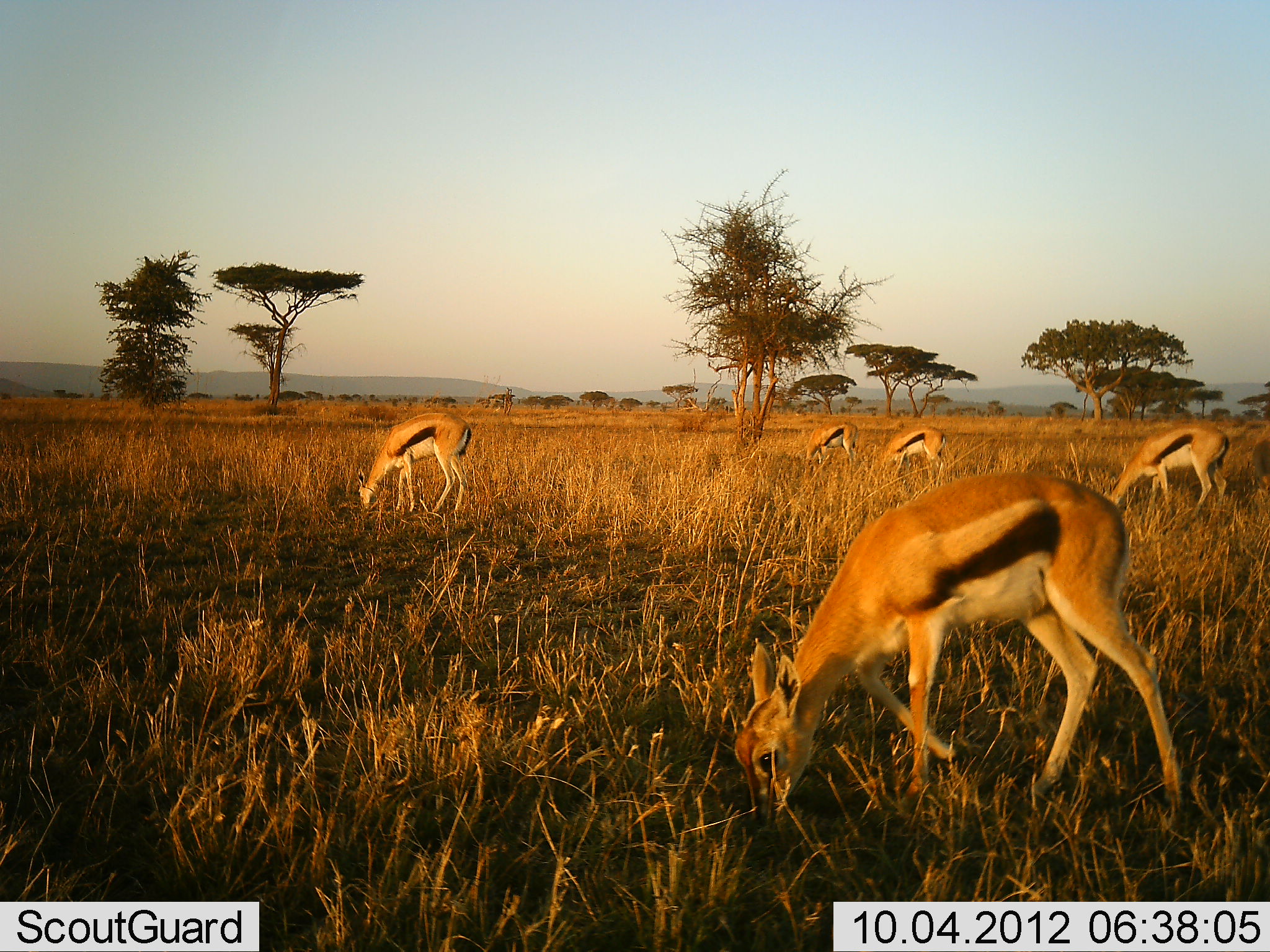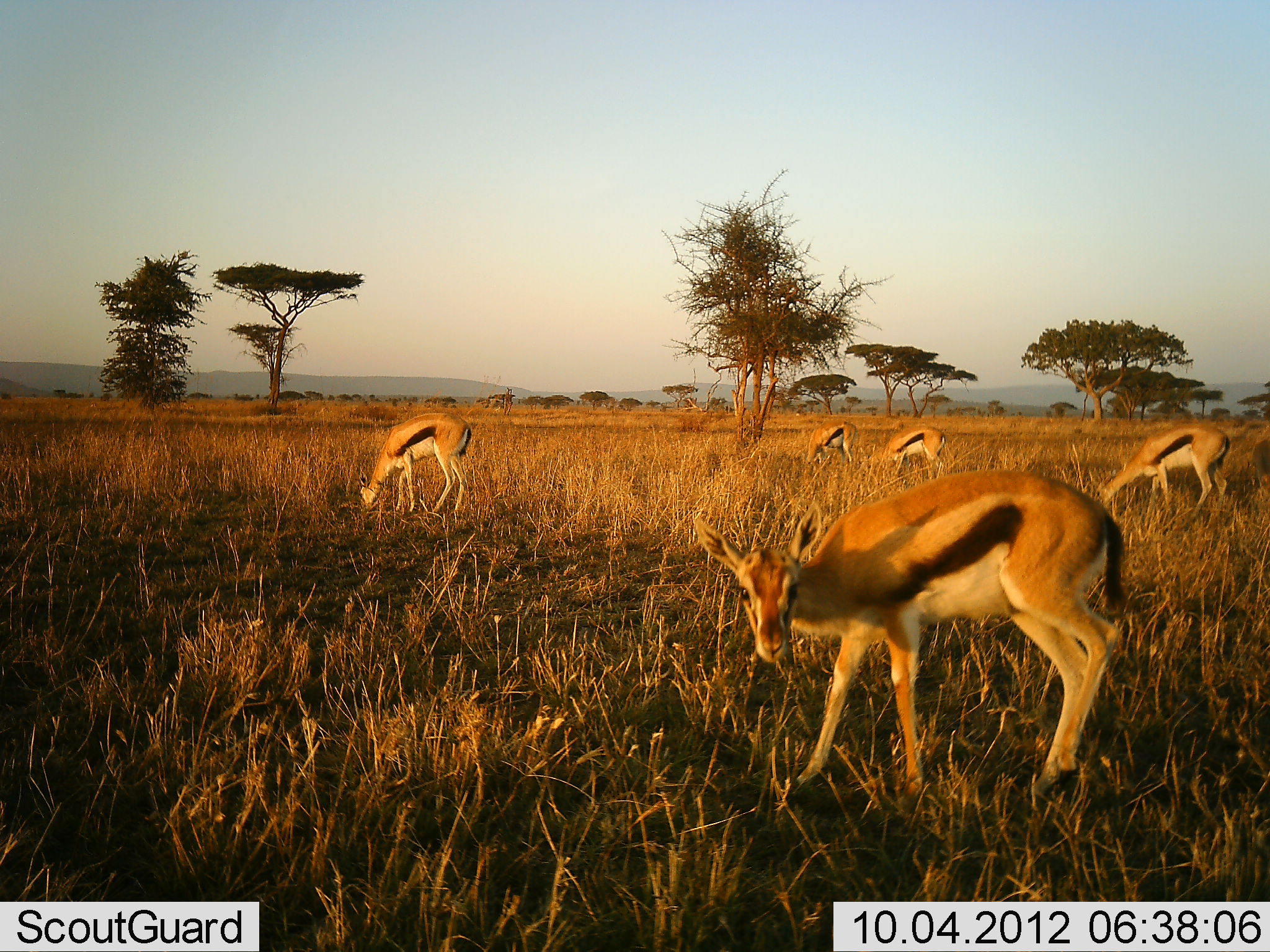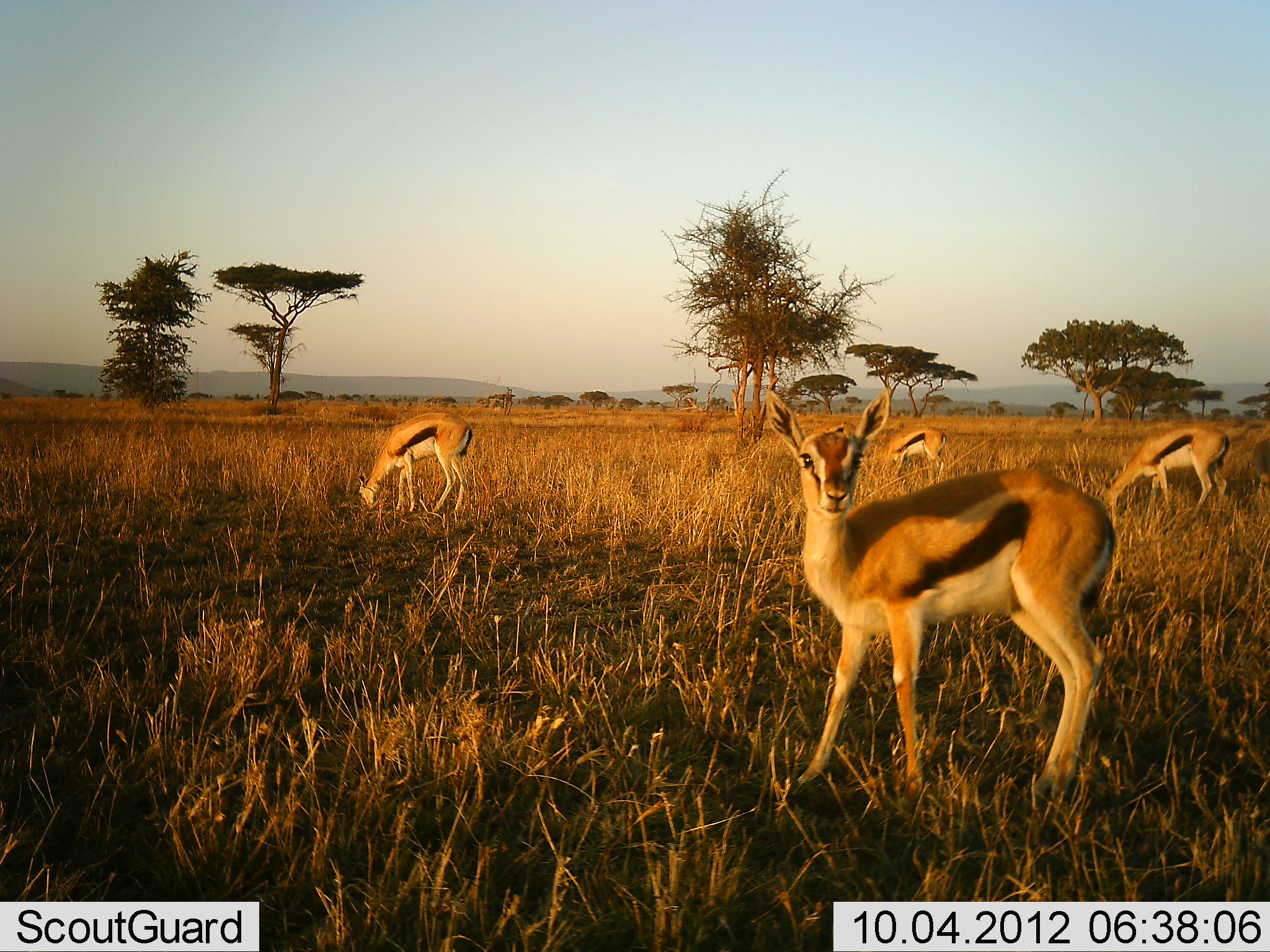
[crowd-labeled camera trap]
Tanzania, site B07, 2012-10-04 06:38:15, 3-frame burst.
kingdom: Animalia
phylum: Chordata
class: Mammalia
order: Artiodactyla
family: Bovidae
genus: Eudorcas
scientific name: Eudorcas thomsonii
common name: thomson's gazelle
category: gazellethomsons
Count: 5.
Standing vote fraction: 20%.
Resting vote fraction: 0%.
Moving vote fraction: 0%.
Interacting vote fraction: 0%.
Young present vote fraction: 0%.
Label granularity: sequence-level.